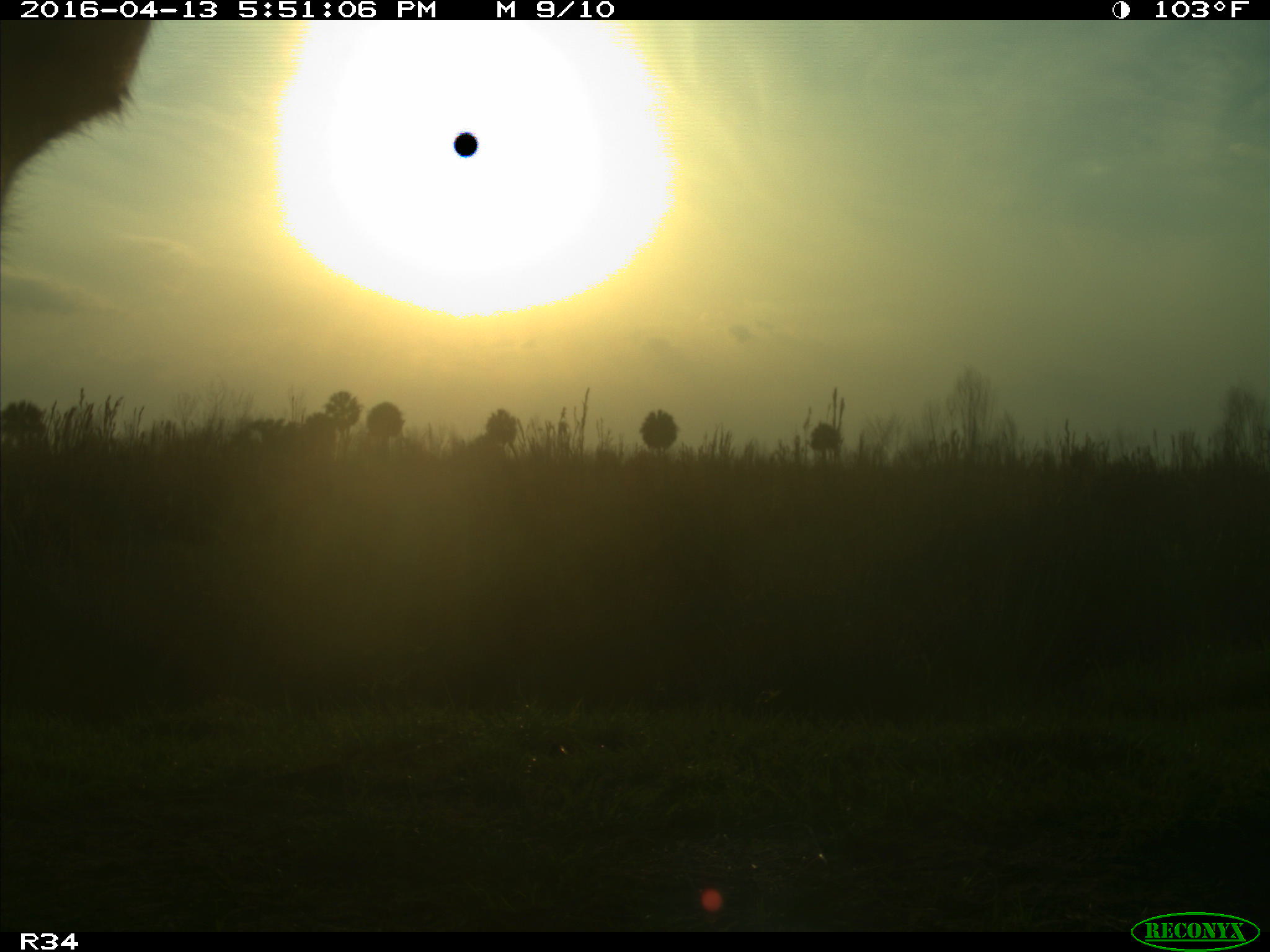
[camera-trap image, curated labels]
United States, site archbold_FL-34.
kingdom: Animalia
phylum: Chordata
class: Mammalia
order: Artiodactyla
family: Bovidae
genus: Bos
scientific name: Bos taurus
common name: domestic cow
Bos taurus (domestic cow).